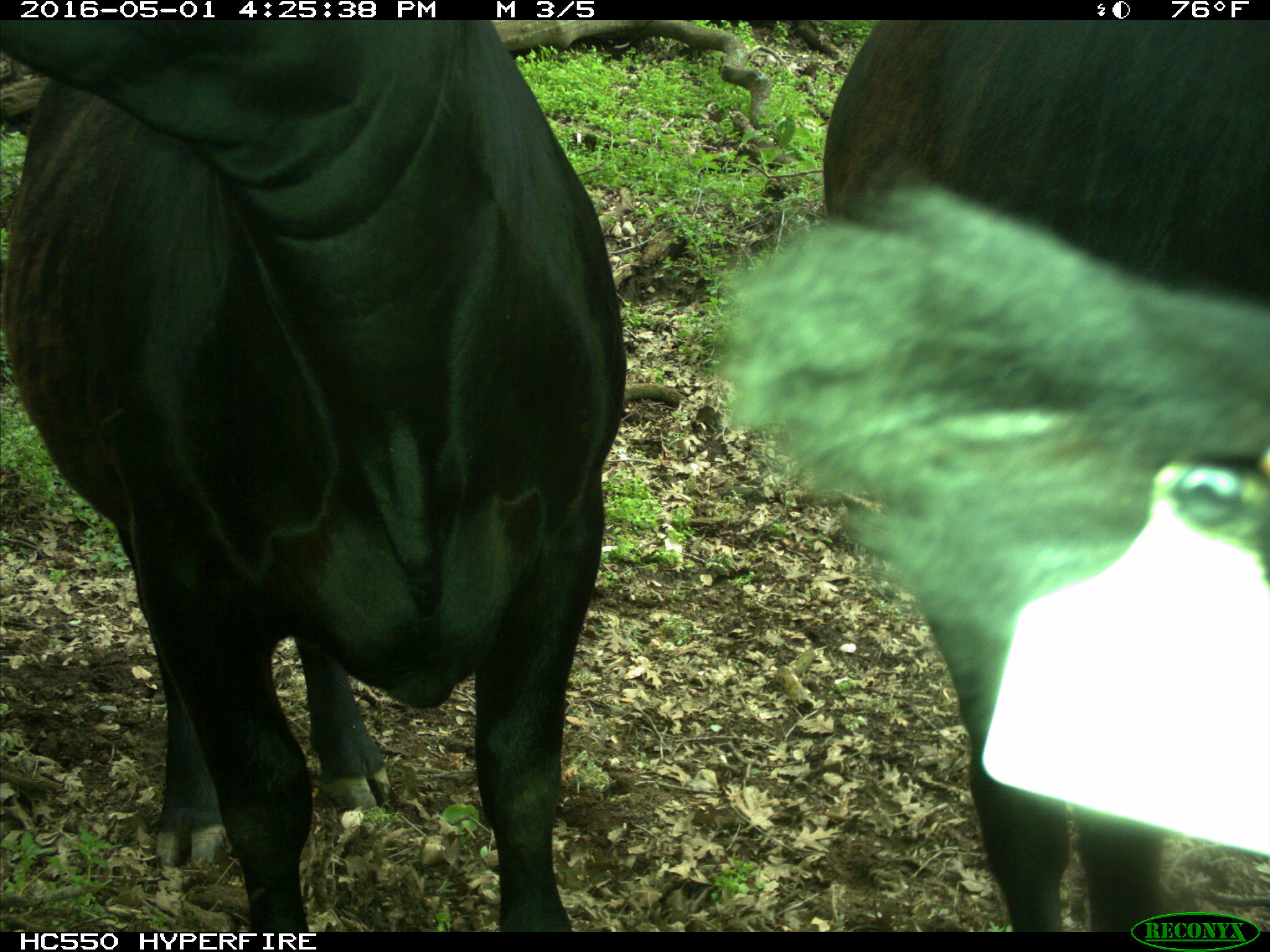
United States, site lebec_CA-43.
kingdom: Animalia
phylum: Chordata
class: Mammalia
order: Artiodactyla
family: Bovidae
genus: Bos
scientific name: Bos taurus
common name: domestic cow